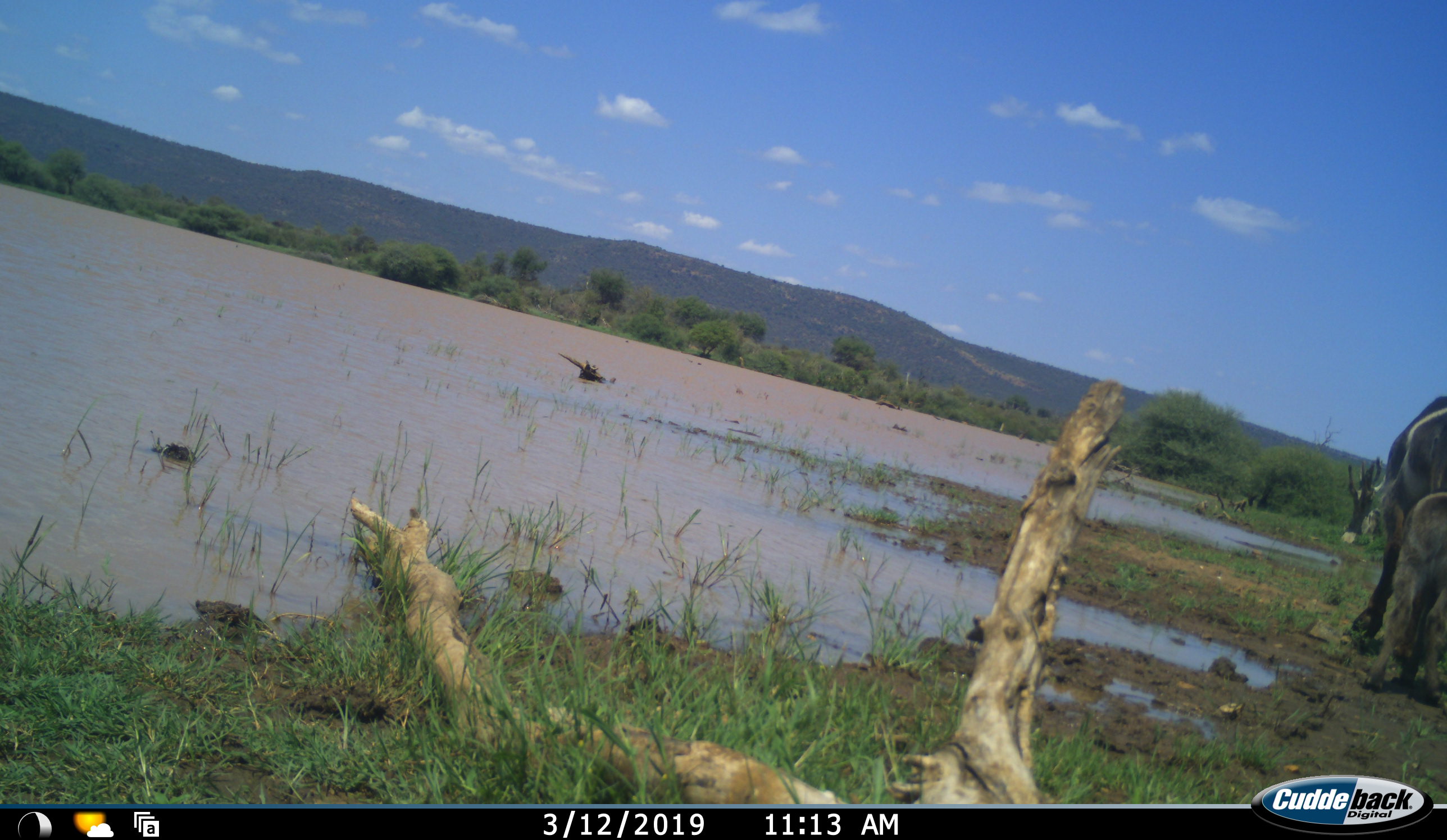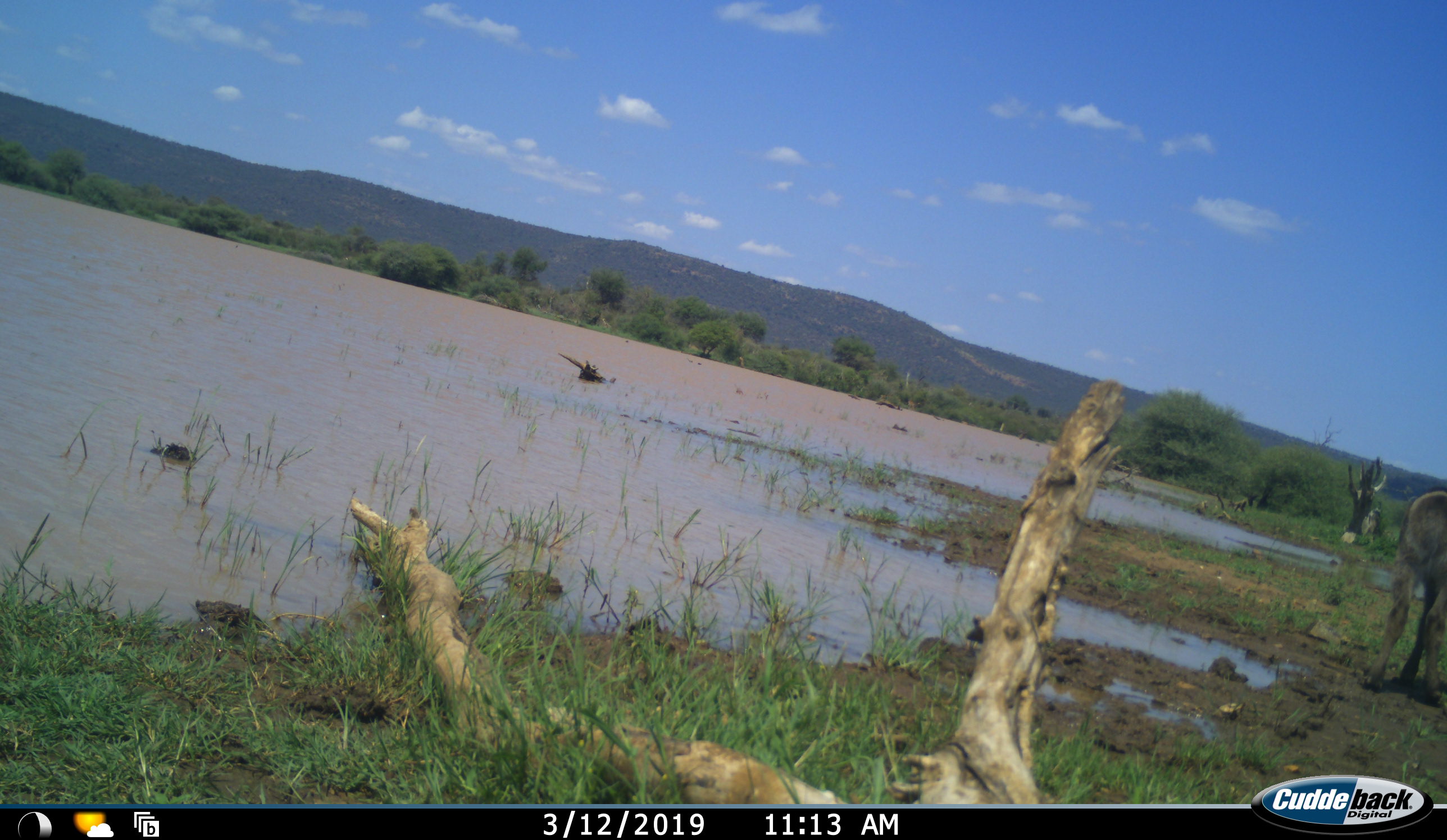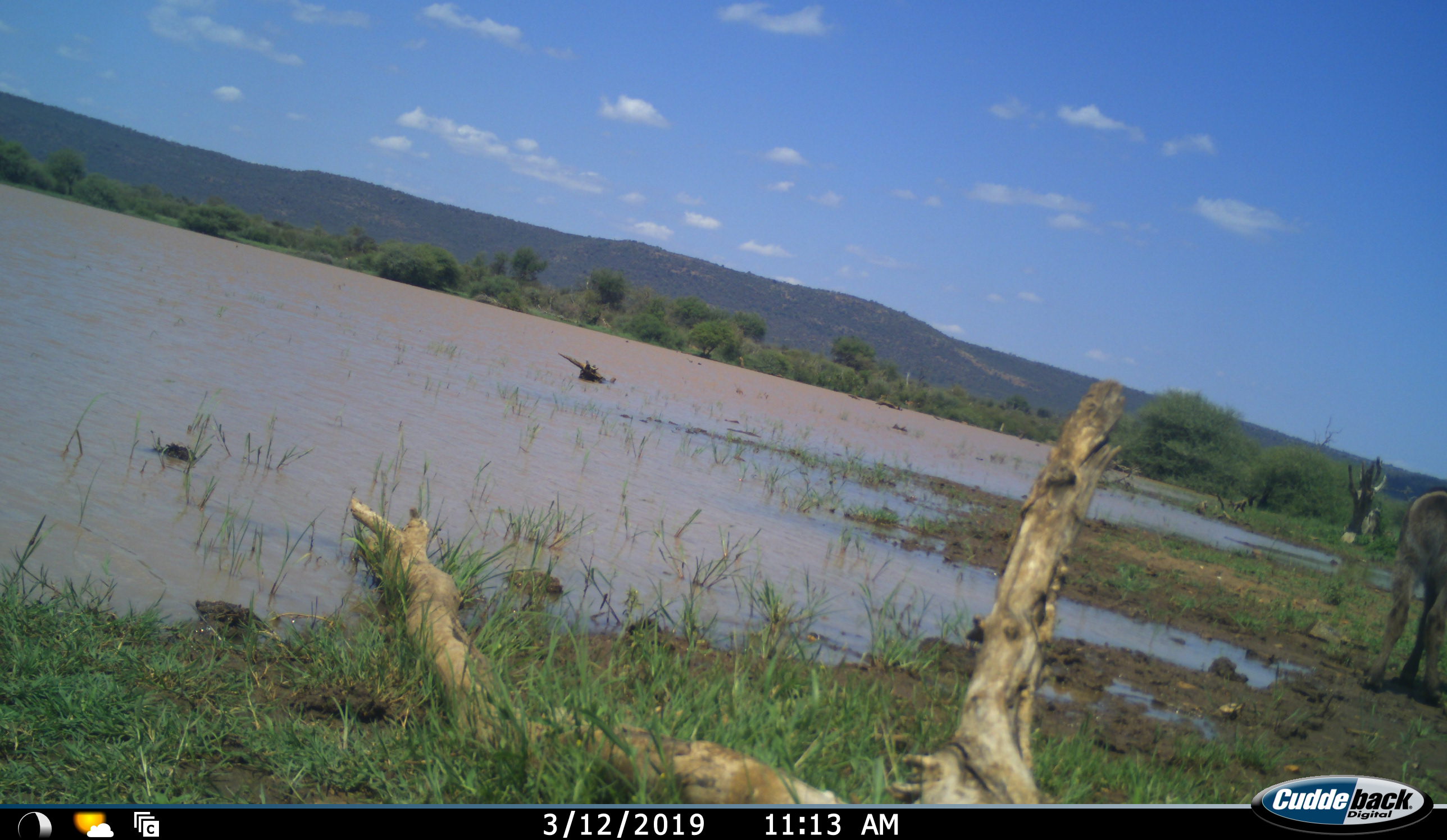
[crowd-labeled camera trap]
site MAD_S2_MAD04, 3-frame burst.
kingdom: Animalia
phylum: Chordata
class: Mammalia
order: Artiodactyla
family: Bovidae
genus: Kobus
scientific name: Kobus ellipsiprymnus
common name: waterbuck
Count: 2.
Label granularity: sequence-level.